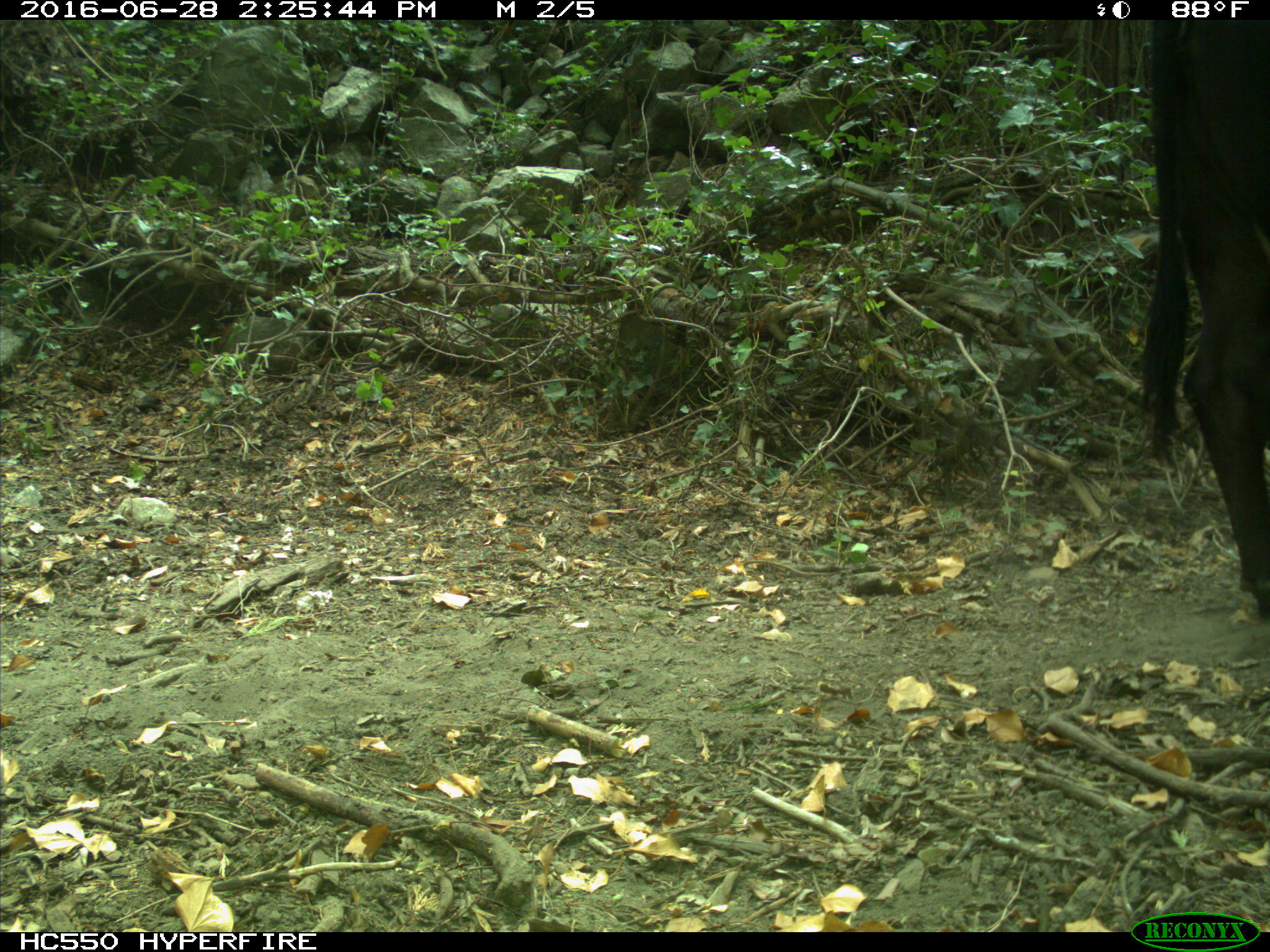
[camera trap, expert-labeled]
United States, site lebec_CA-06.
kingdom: Animalia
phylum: Chordata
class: Mammalia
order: Artiodactyla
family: Bovidae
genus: Bos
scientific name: Bos taurus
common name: domestic cow